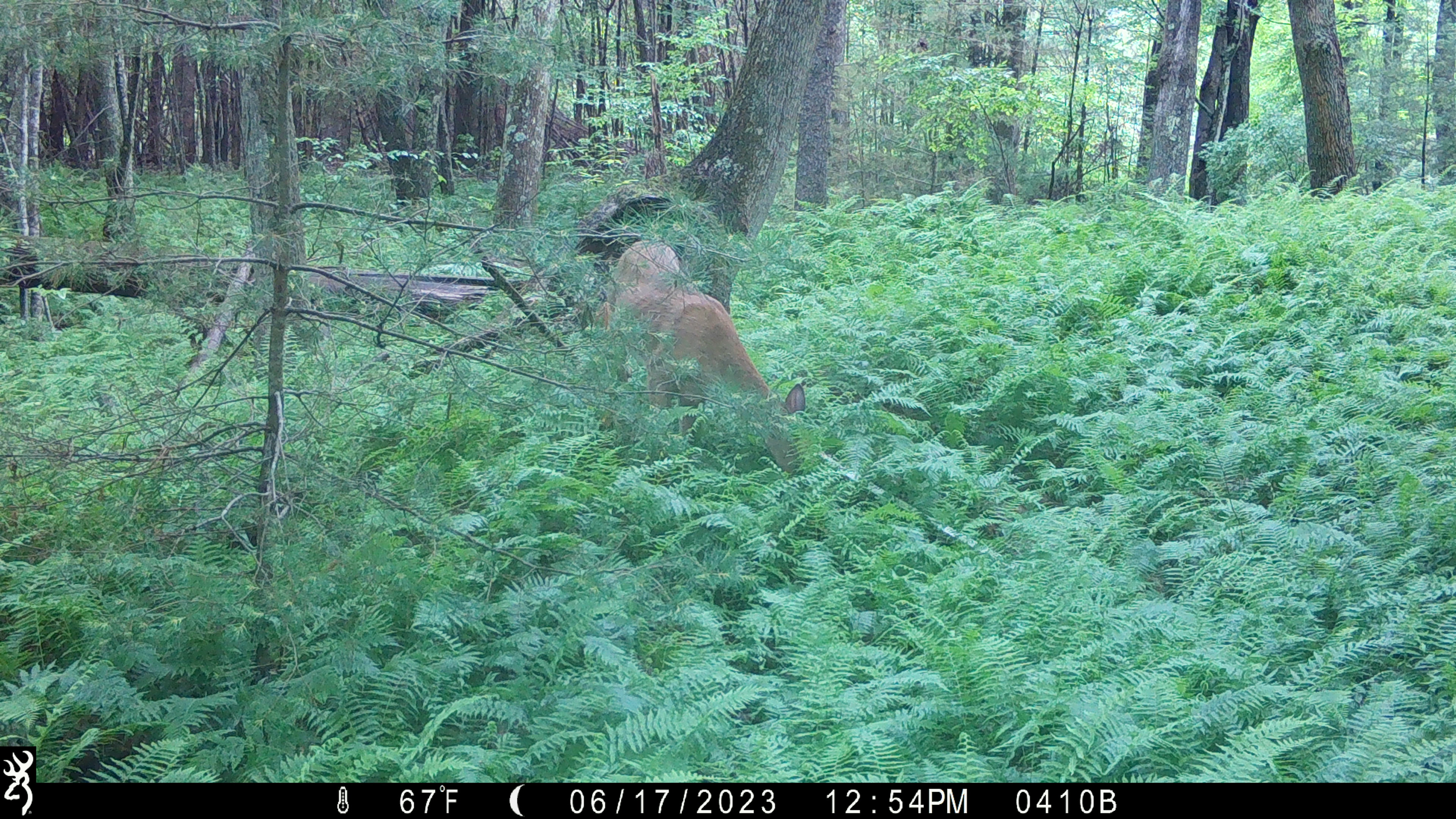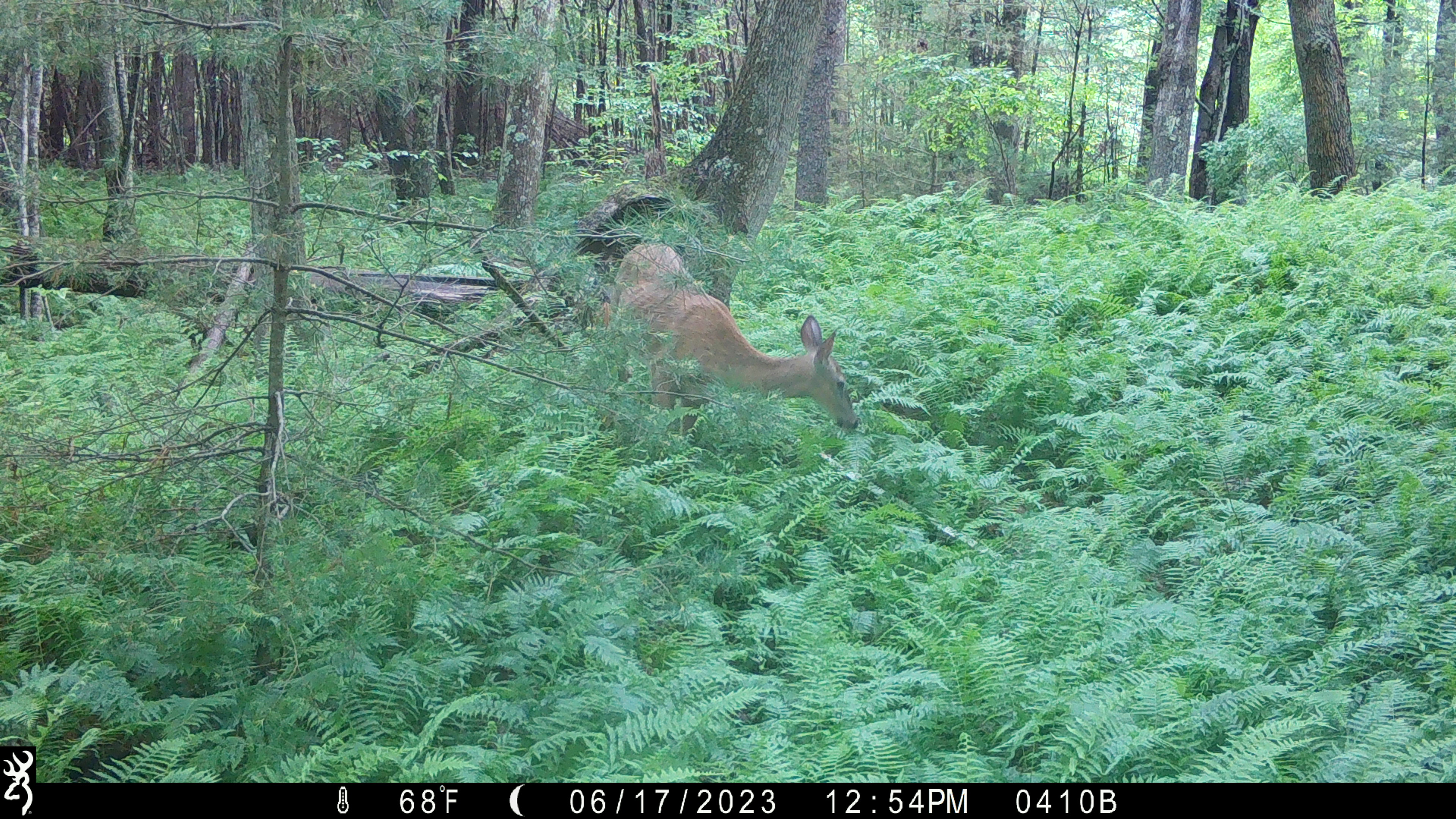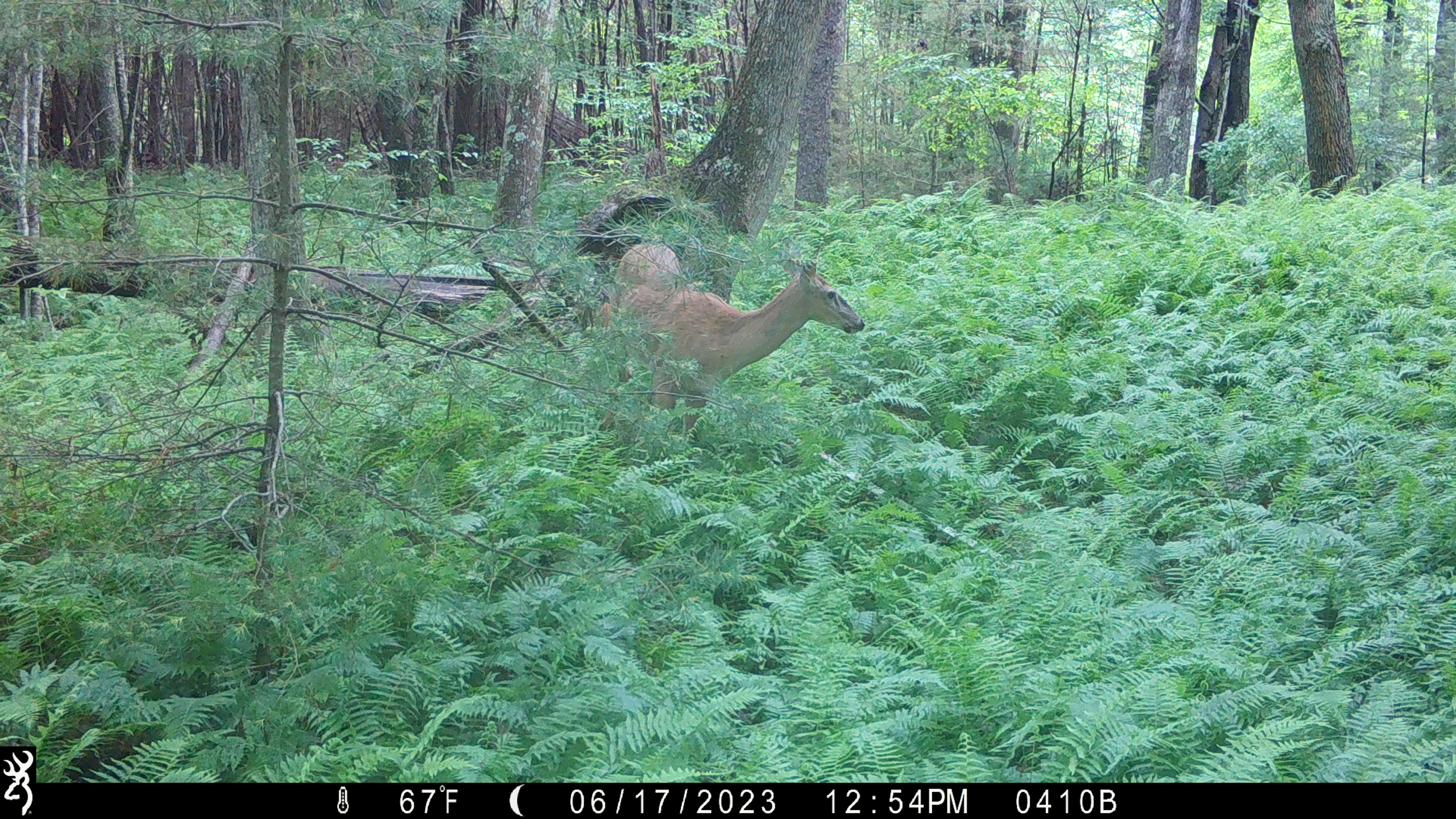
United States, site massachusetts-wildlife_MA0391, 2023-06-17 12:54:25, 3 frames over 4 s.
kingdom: Animalia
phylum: Chordata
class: Mammalia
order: Artiodactyla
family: Cervidae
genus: Odocoileus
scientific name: Odocoileus virginianus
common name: white-tailed deer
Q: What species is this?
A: White-tailed deer (Odocoileus virginianus).